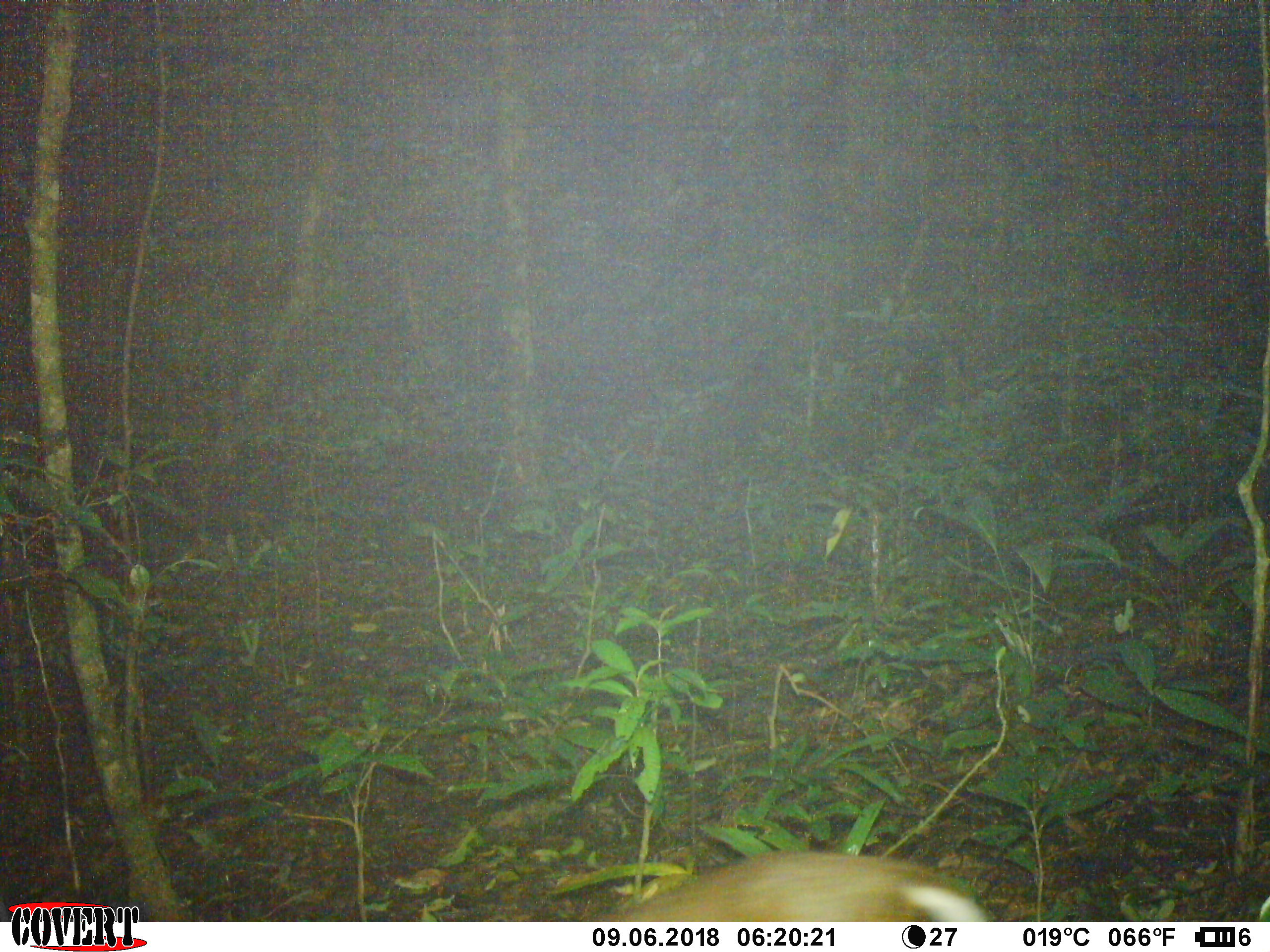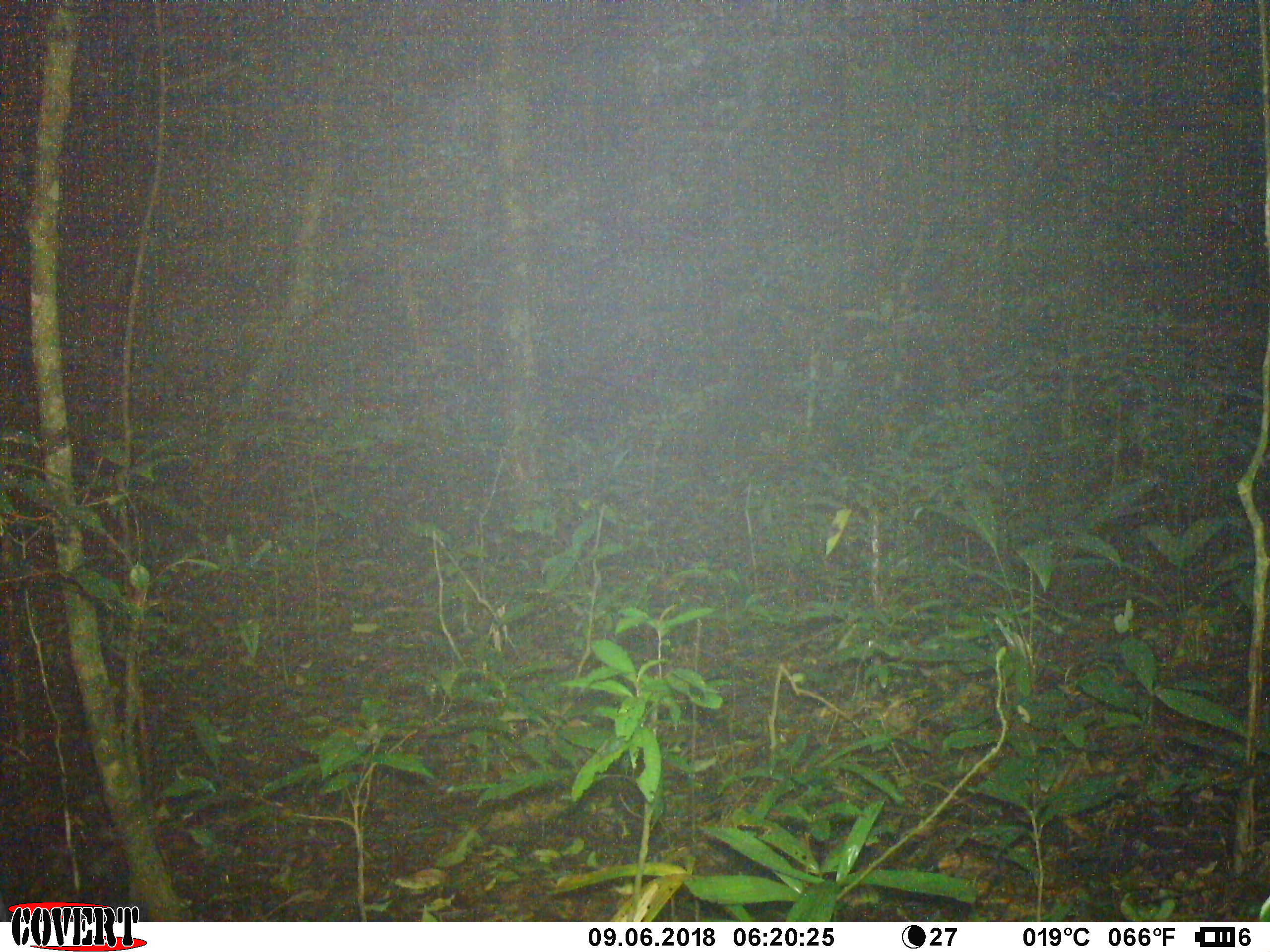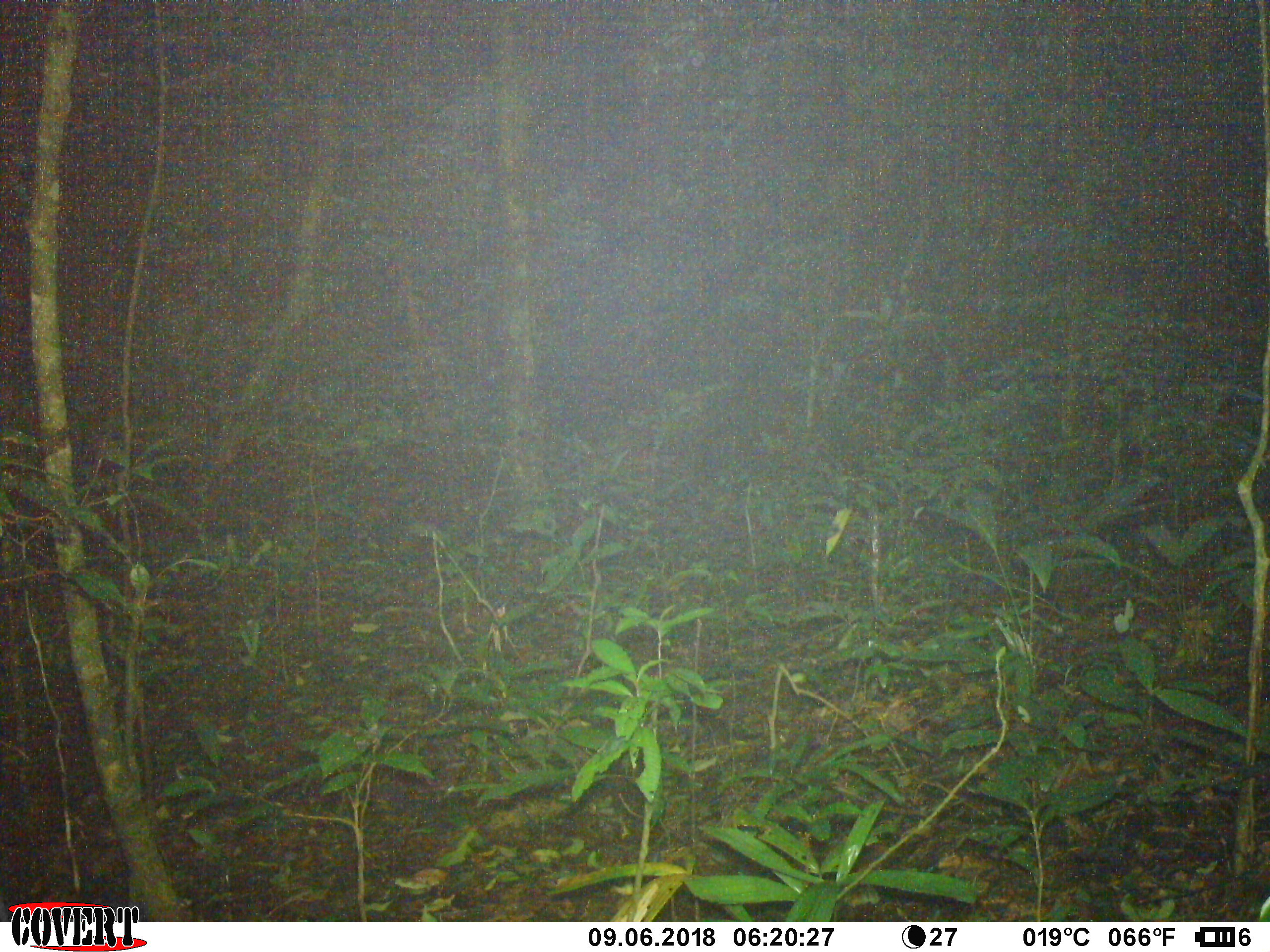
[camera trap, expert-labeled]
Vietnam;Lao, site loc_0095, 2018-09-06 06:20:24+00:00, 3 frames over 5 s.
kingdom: Animalia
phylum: Chordata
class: Mammalia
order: Artiodactyla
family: Cervidae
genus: Muntiacus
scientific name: Muntiacus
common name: muntjacs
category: unidentified muntjac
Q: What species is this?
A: Unidentified muntjac (muntjacs) (Muntiacus).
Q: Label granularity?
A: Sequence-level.